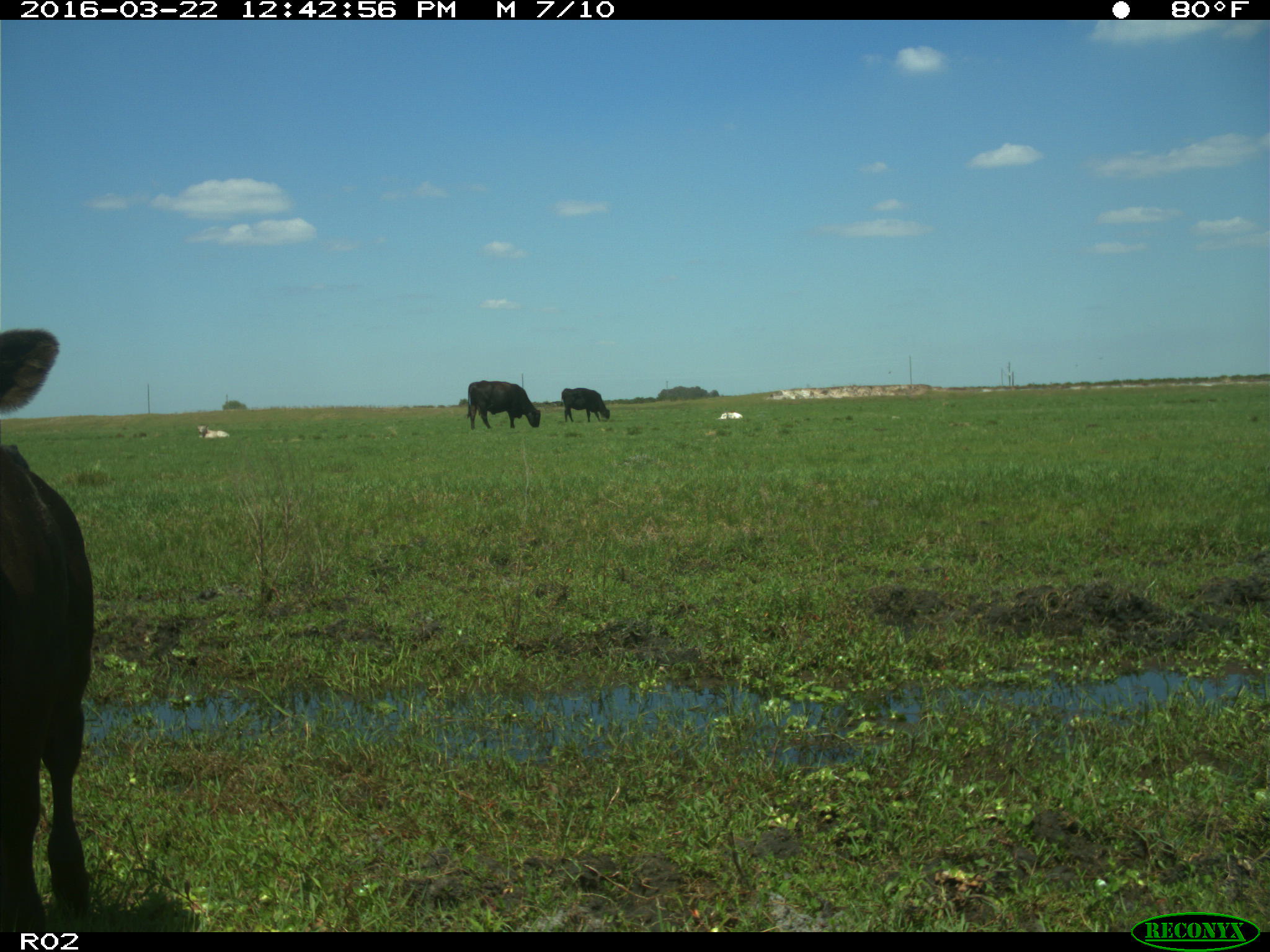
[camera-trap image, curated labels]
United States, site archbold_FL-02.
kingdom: Animalia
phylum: Chordata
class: Mammalia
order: Artiodactyla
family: Bovidae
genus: Bos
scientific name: Bos taurus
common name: domestic cow